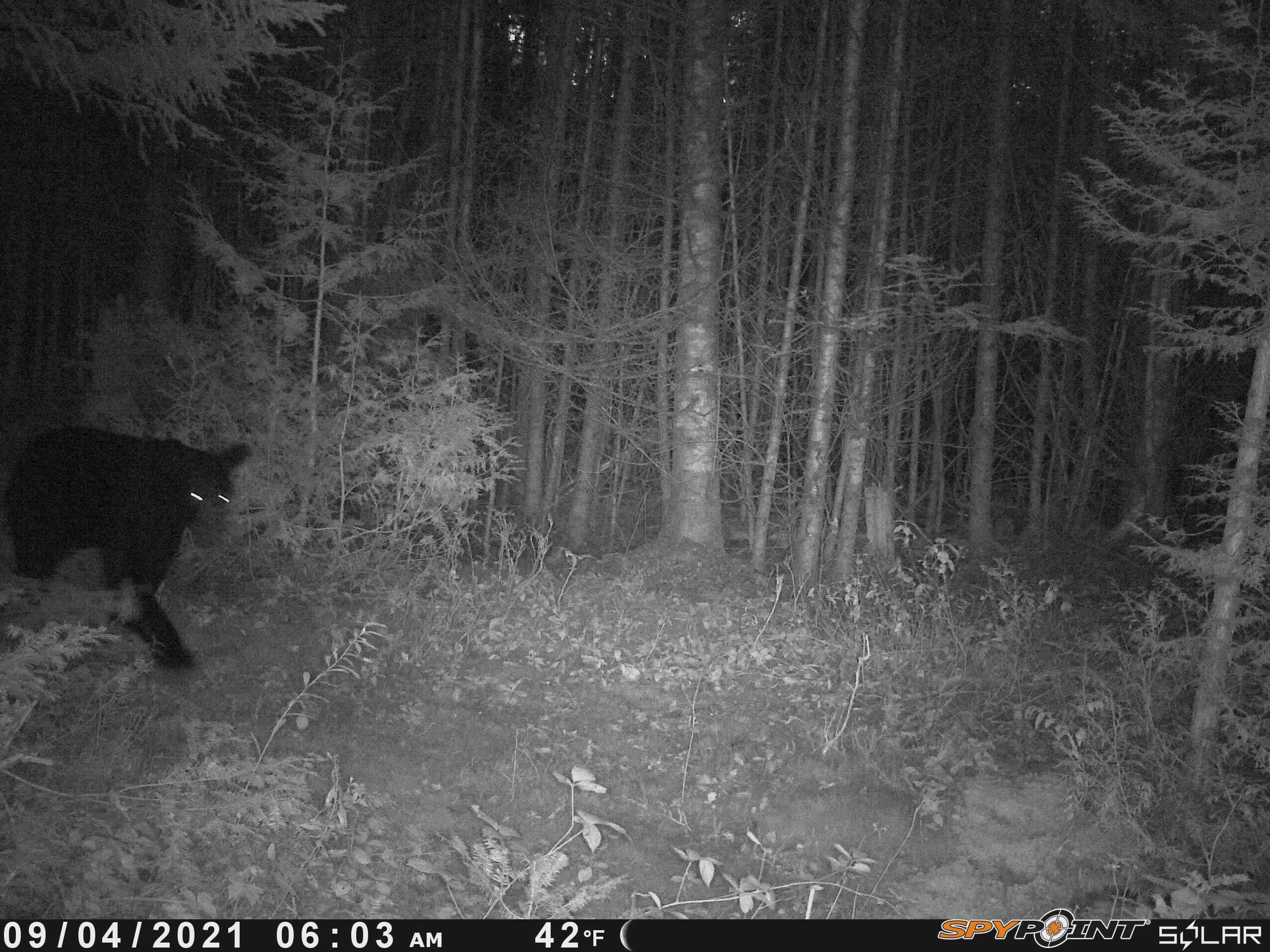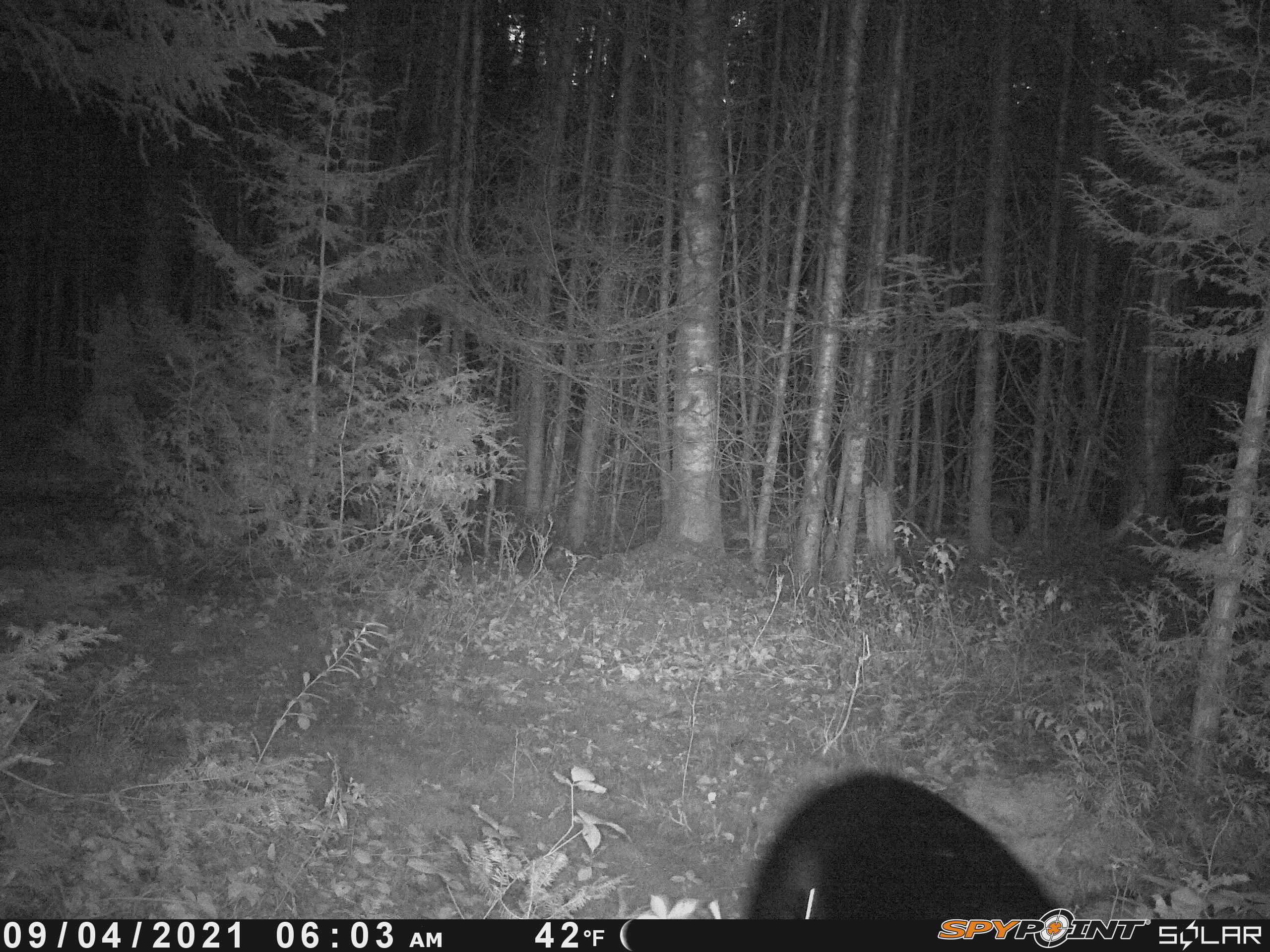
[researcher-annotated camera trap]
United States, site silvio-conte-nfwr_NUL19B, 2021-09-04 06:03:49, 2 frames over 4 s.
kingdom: Animalia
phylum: Chordata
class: Mammalia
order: Carnivora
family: Ursidae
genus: Ursus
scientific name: Ursus americanus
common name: black bear